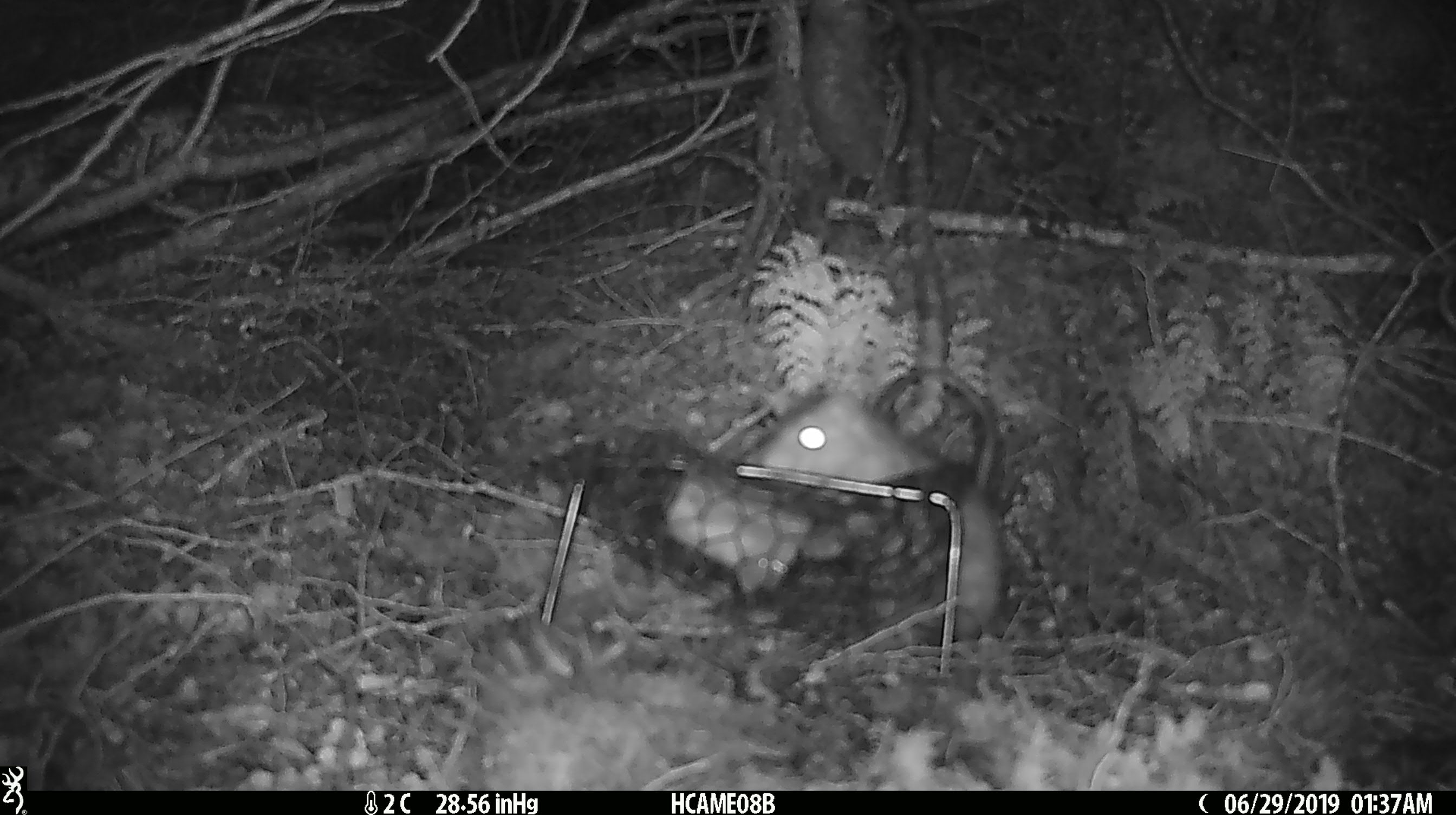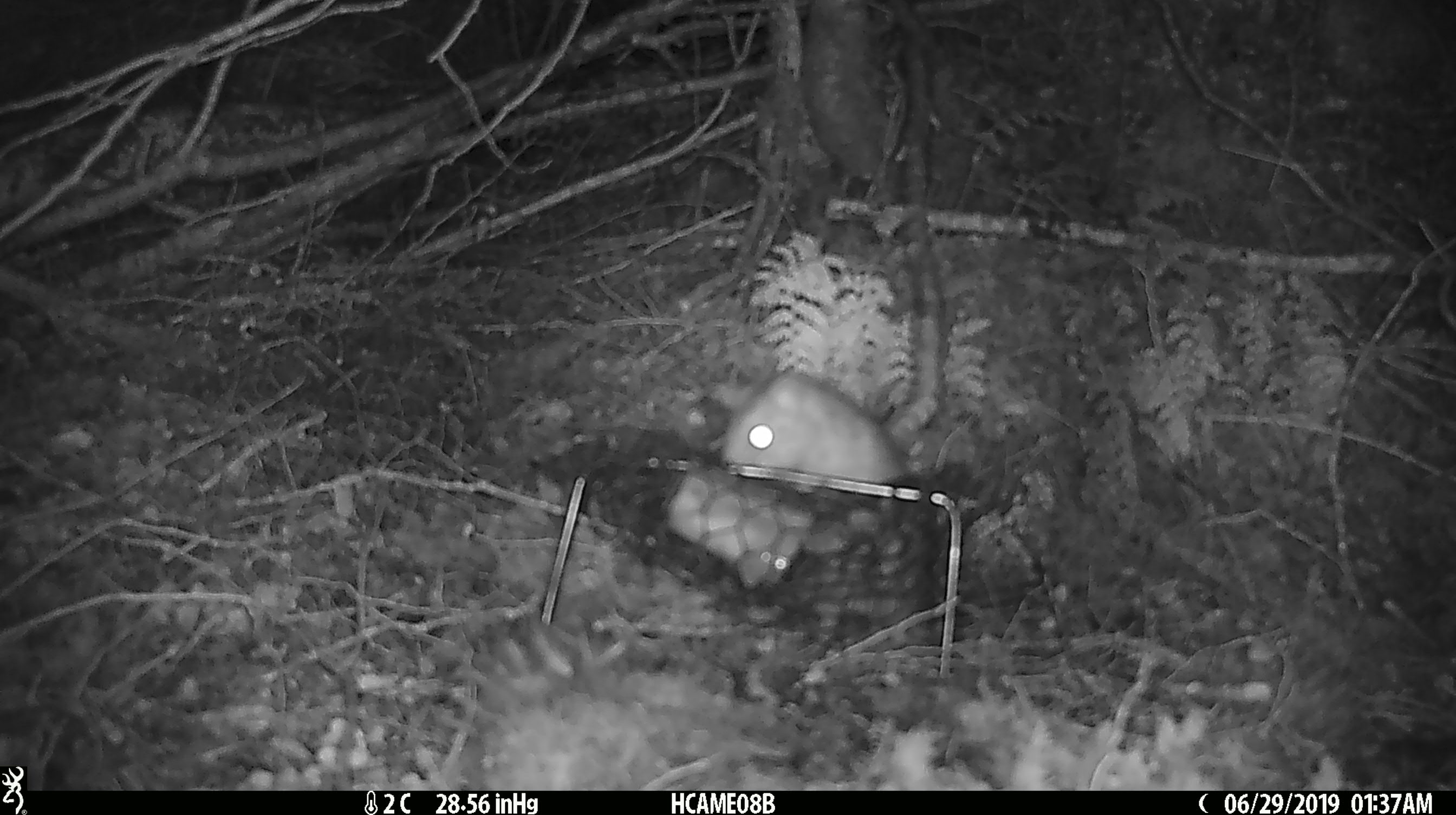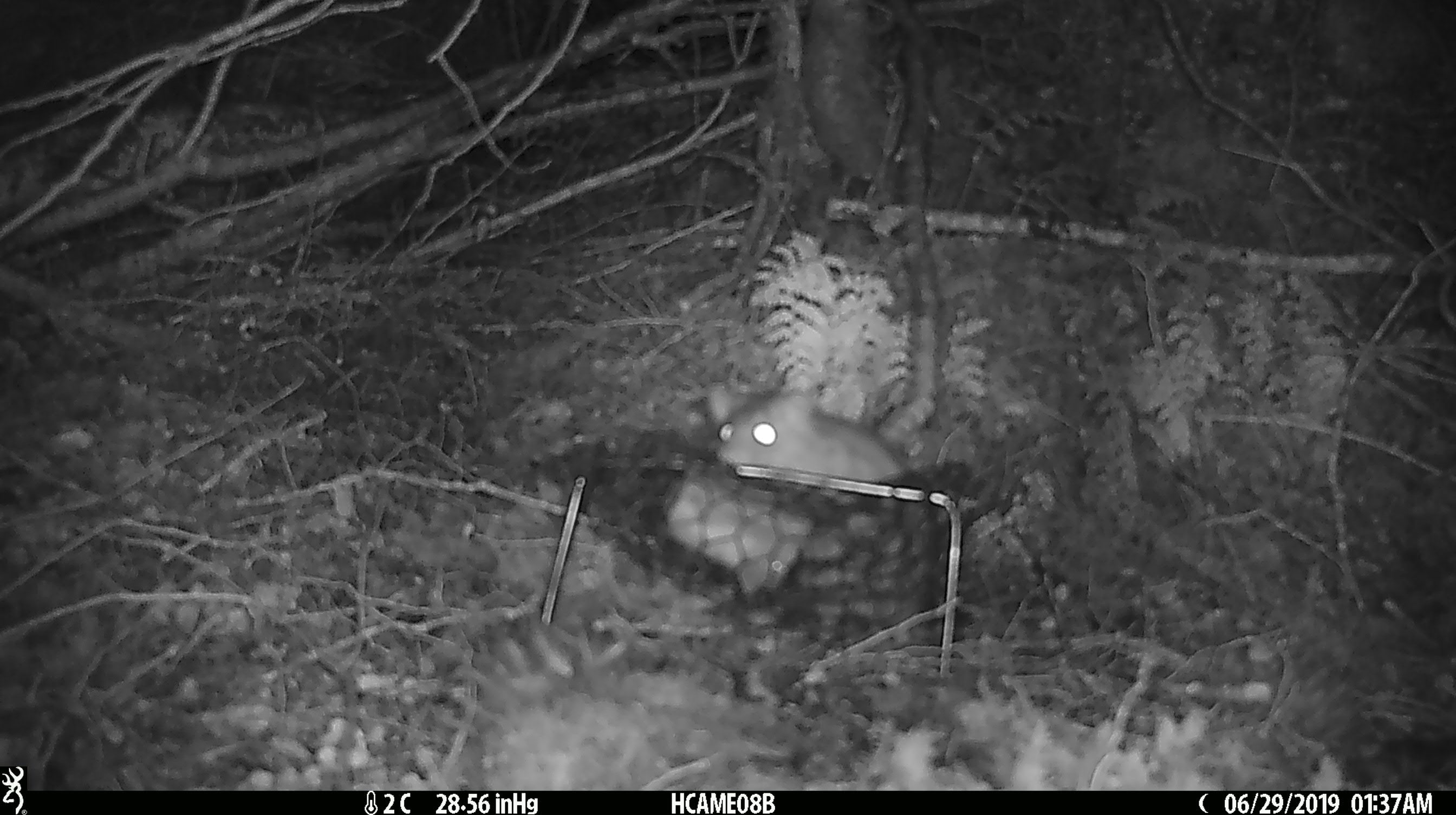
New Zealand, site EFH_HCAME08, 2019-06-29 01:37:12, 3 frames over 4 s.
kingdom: Animalia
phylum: Chordata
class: Mammalia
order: Rodentia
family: Muridae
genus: Rattus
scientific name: Rattus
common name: rat